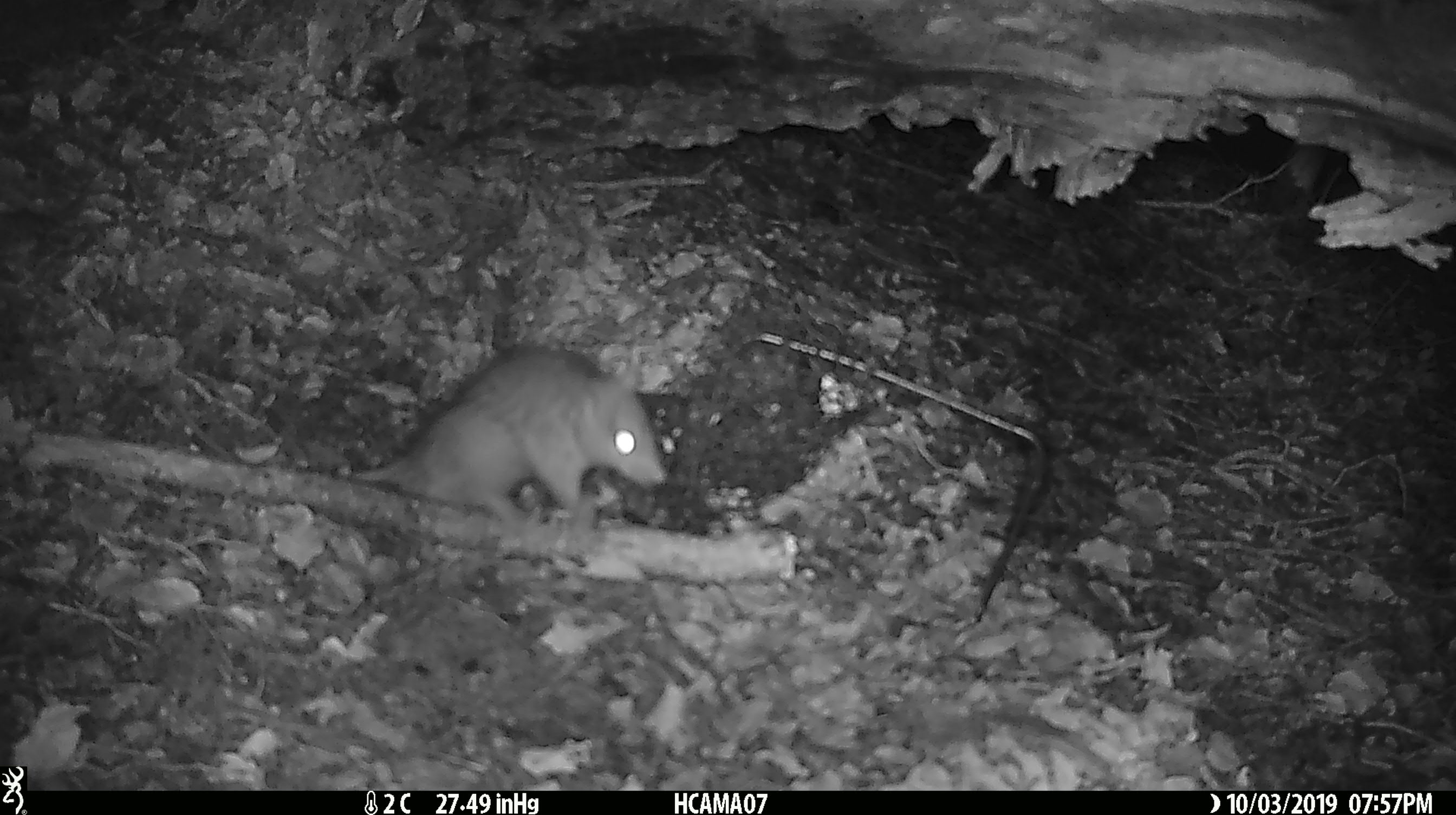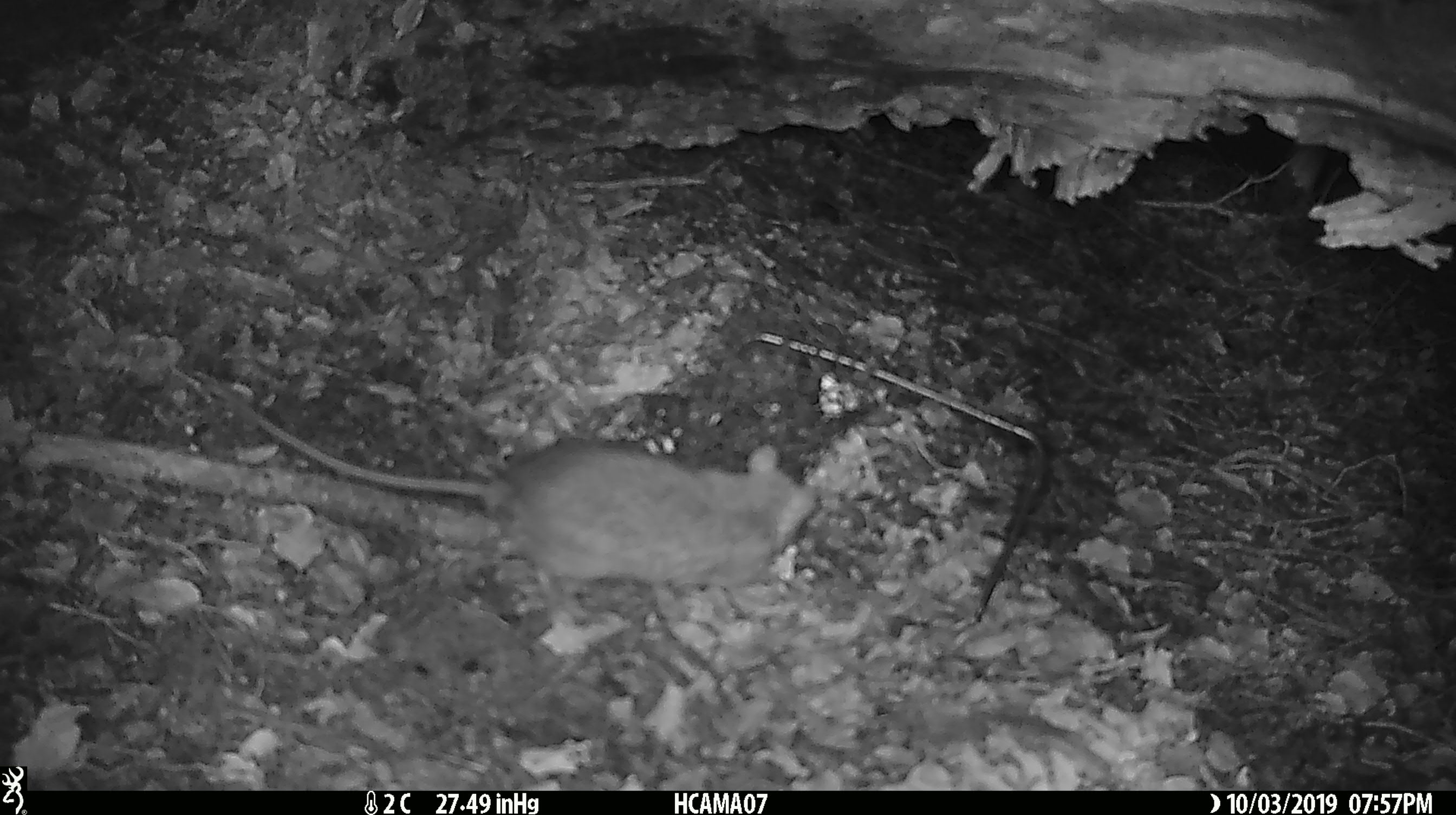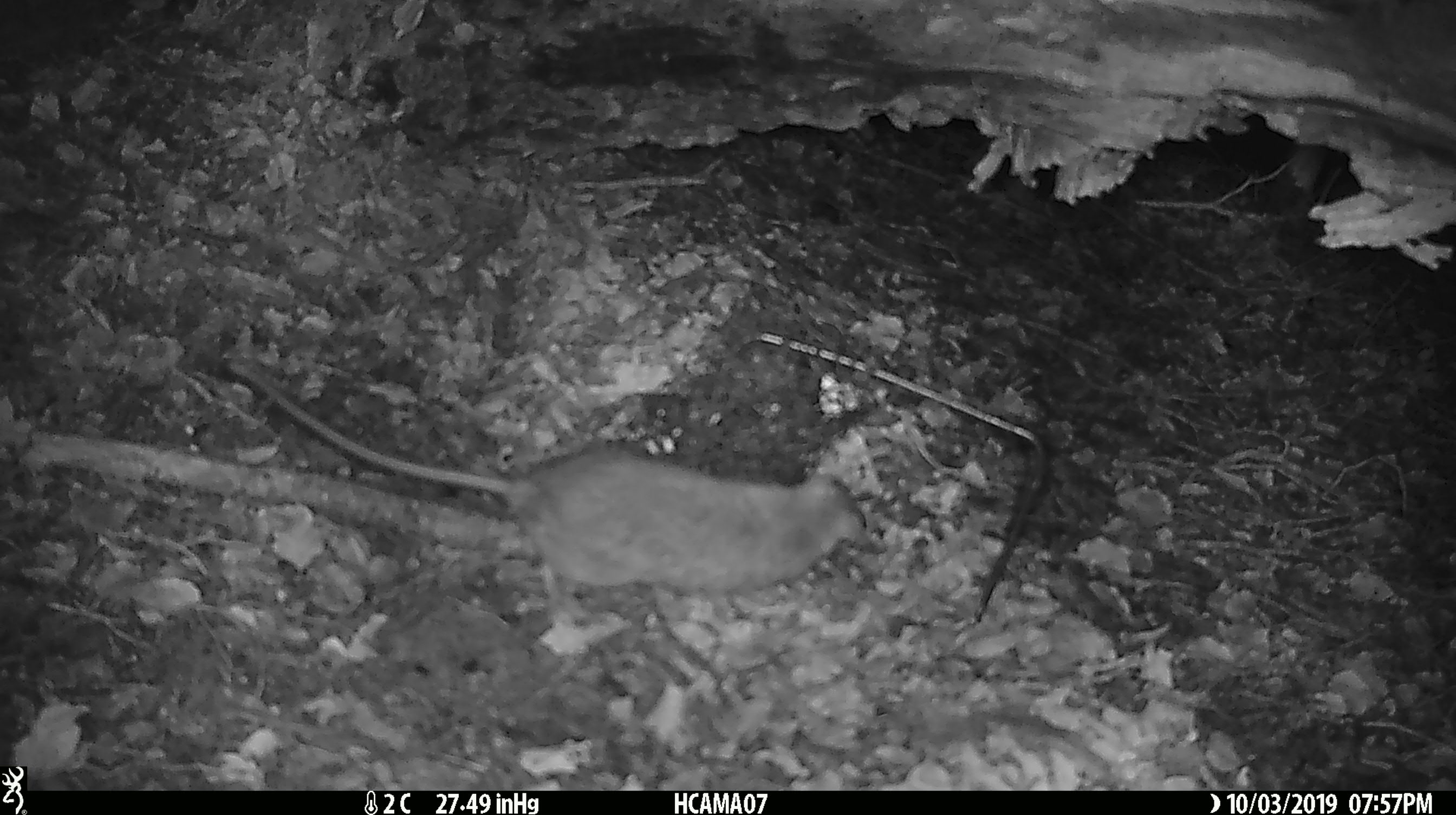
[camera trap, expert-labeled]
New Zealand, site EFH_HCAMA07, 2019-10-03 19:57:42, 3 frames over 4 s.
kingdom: Animalia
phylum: Chordata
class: Mammalia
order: Rodentia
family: Muridae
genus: Rattus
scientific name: Rattus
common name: rat